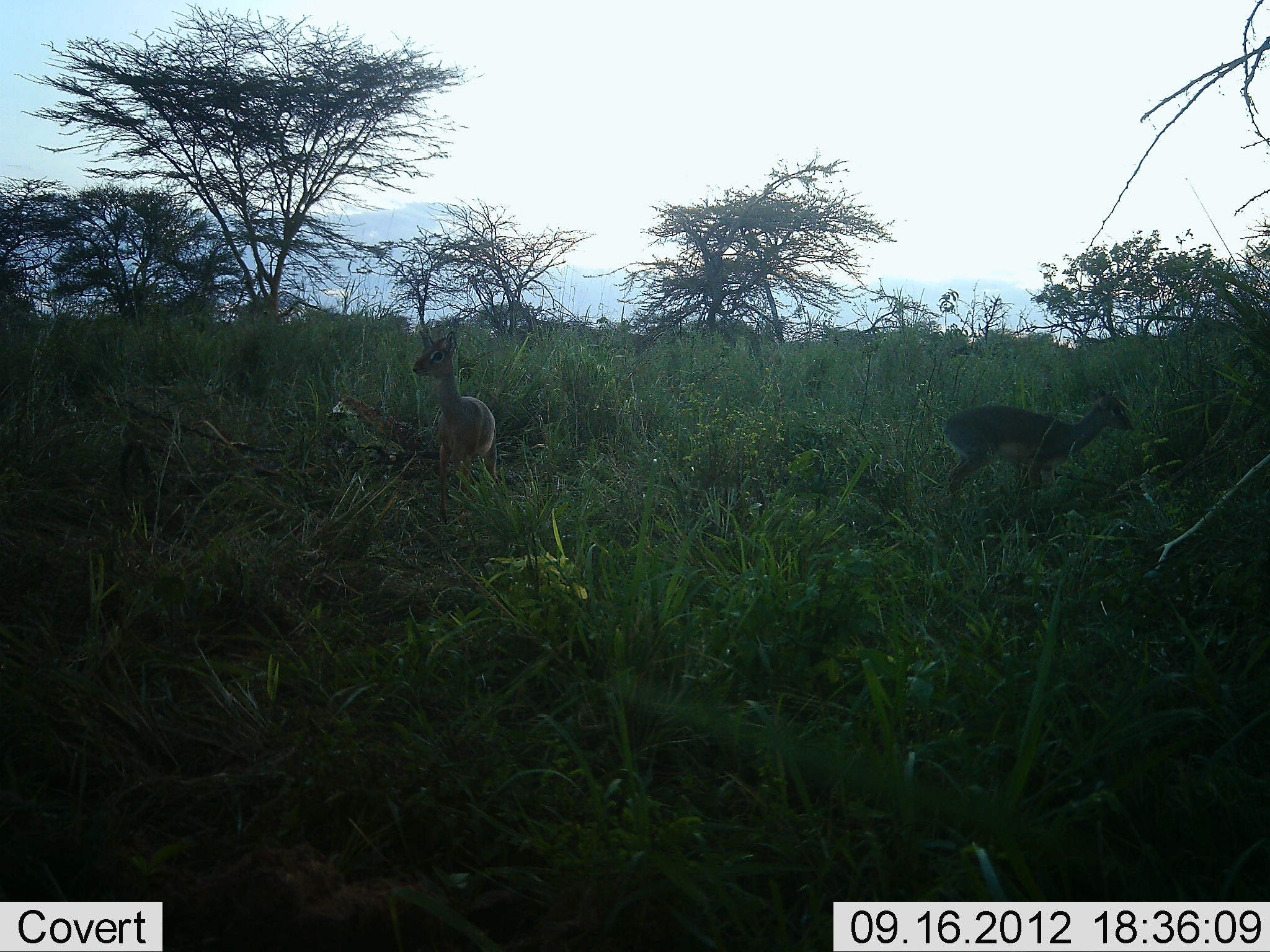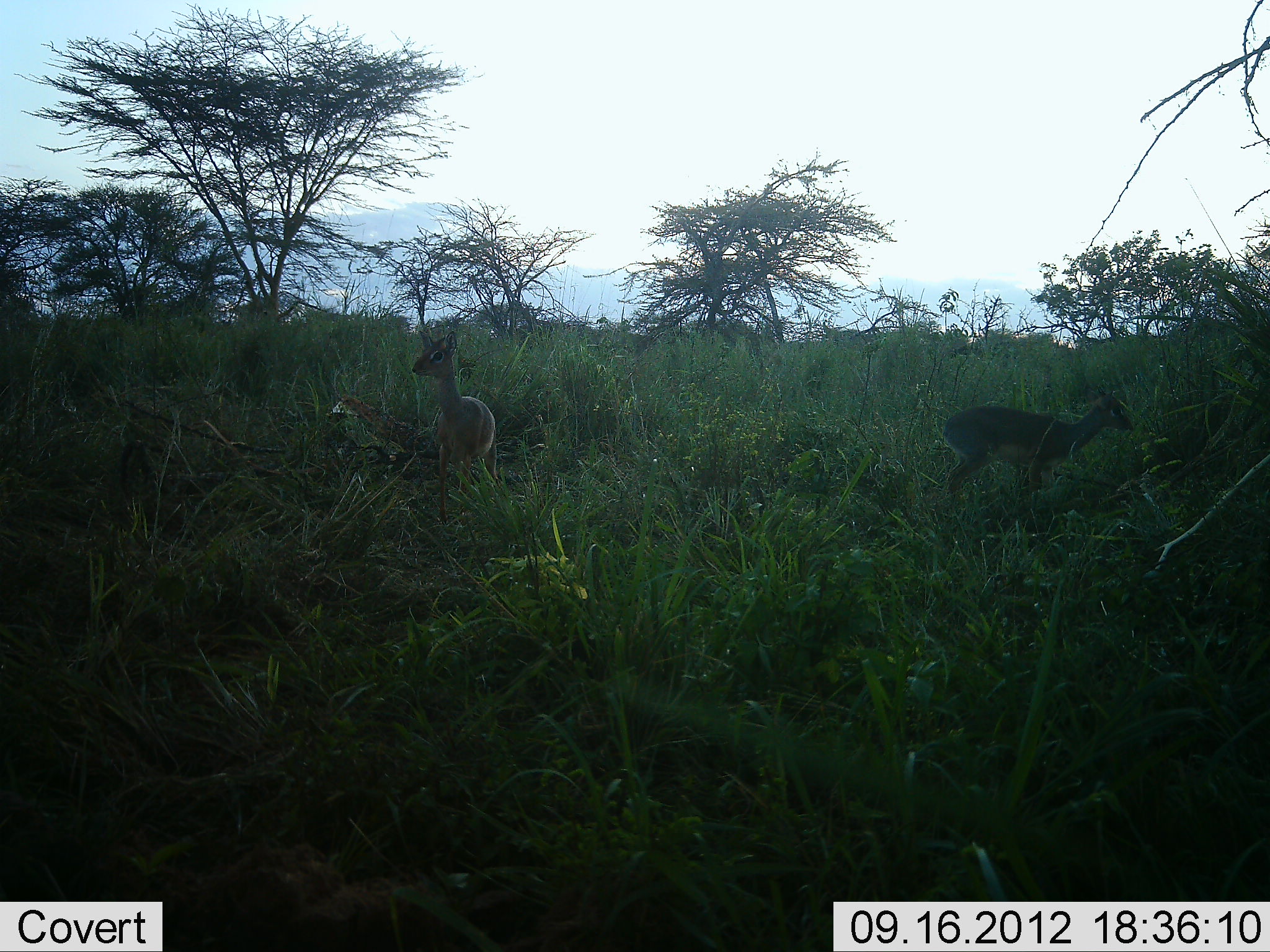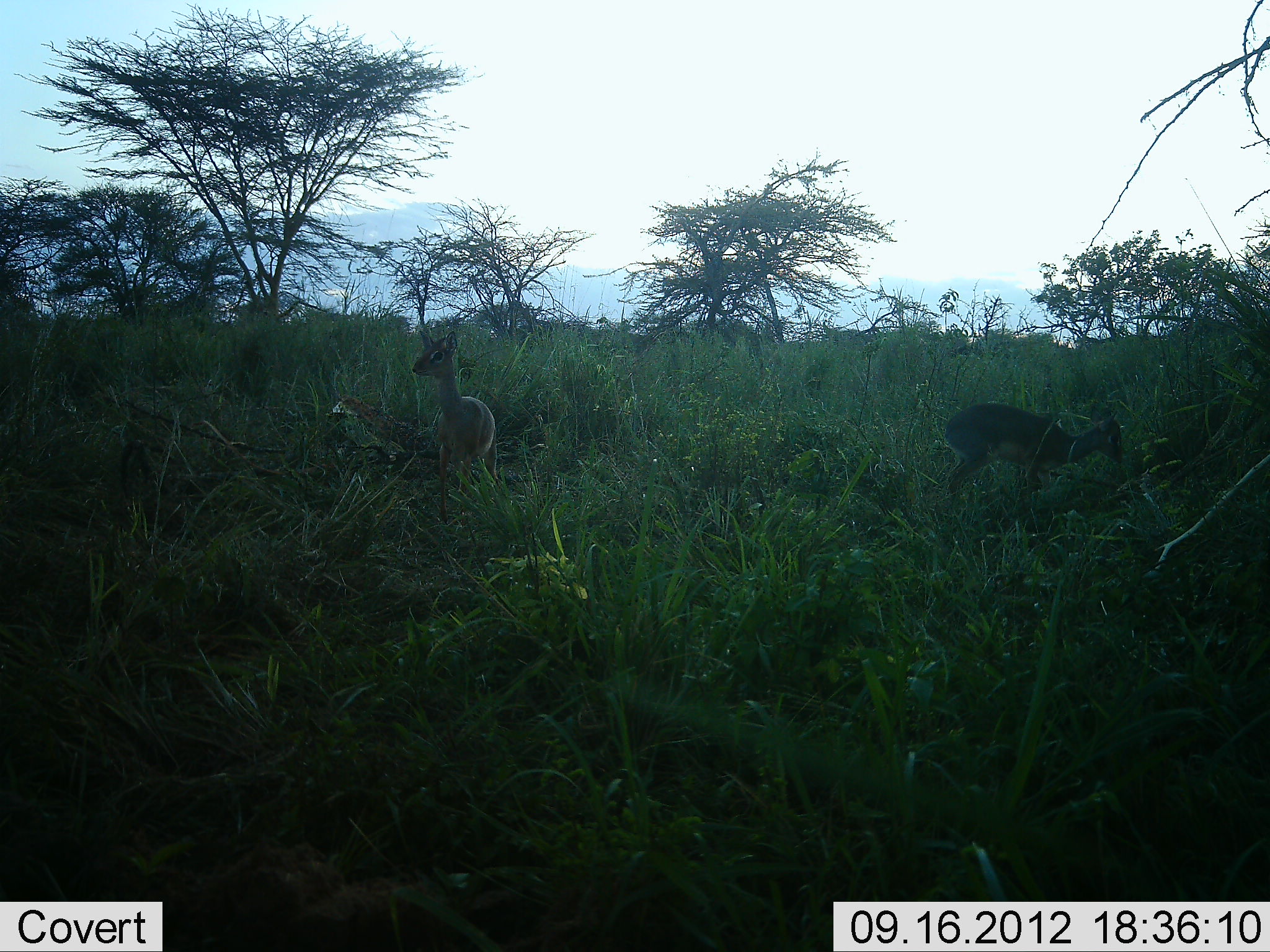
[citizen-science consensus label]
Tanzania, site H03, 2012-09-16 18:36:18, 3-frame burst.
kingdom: Animalia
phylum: Chordata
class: Mammalia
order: Artiodactyla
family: Bovidae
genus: Madoqua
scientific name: Madoqua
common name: dikdik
Dikdik (Madoqua), count 2. Behavior (volunteer vote fractions): standing 90%, resting 0%, moving 20%, interacting 0%. Young present (vote fraction): 0%. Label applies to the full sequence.